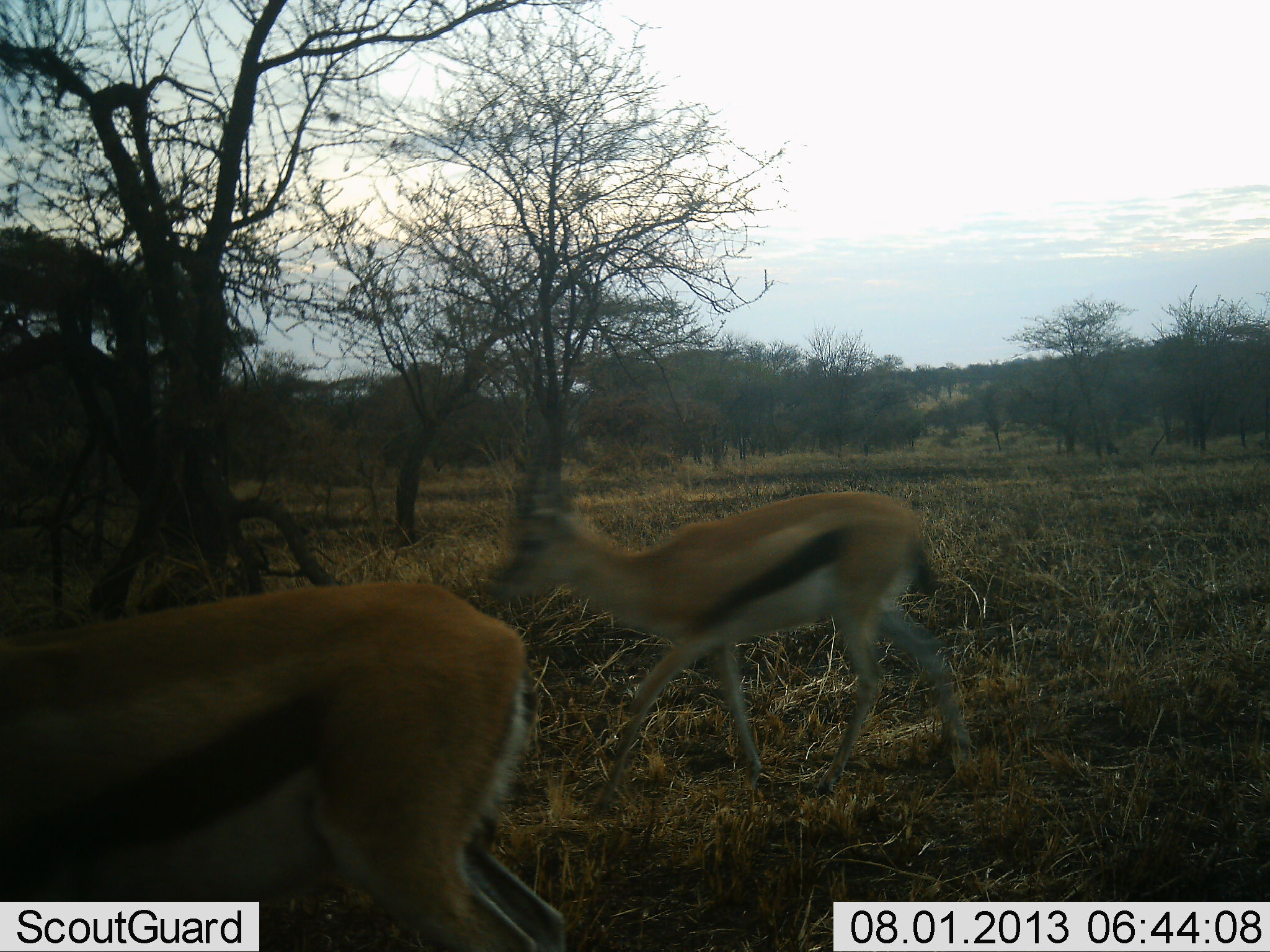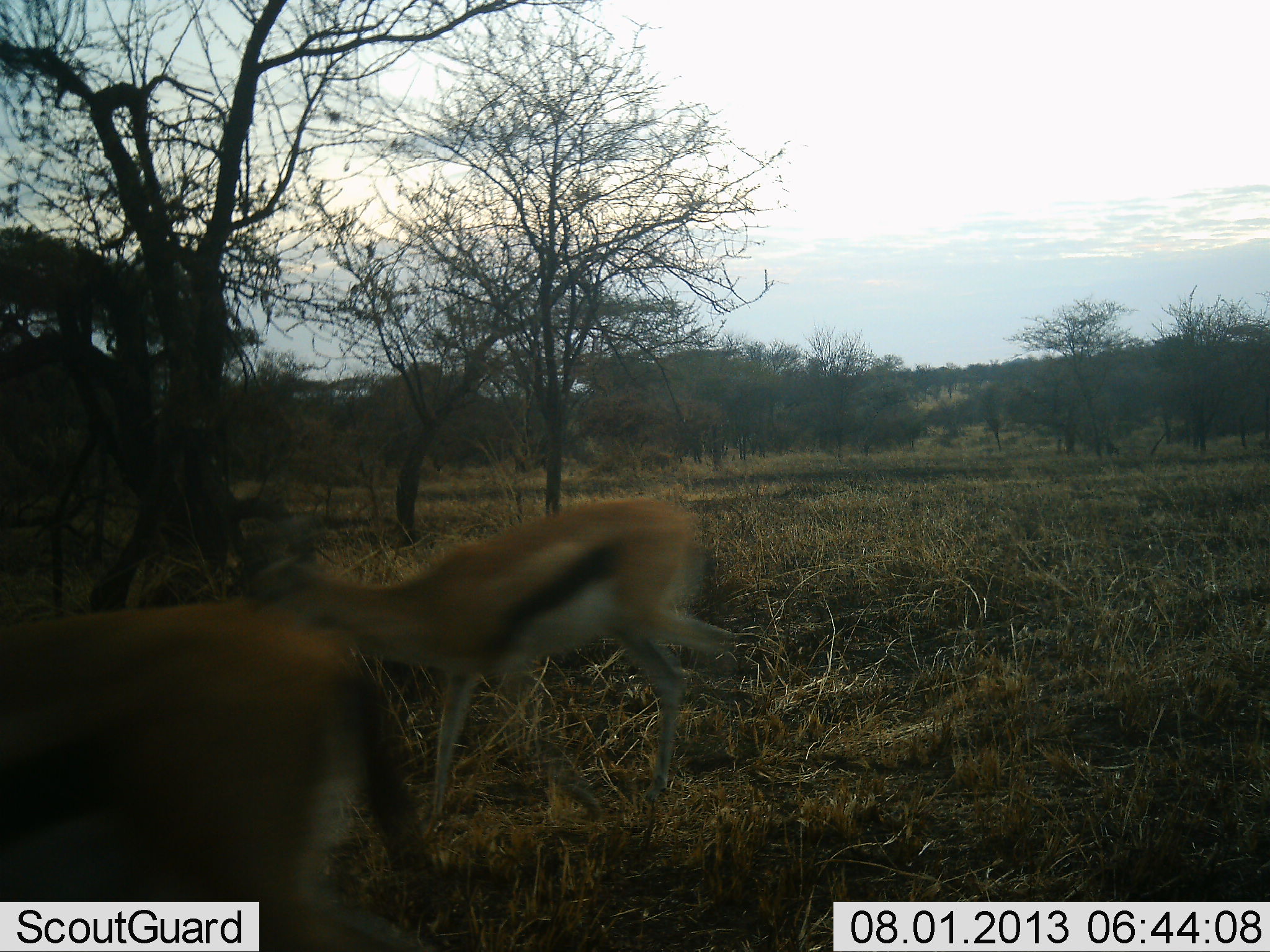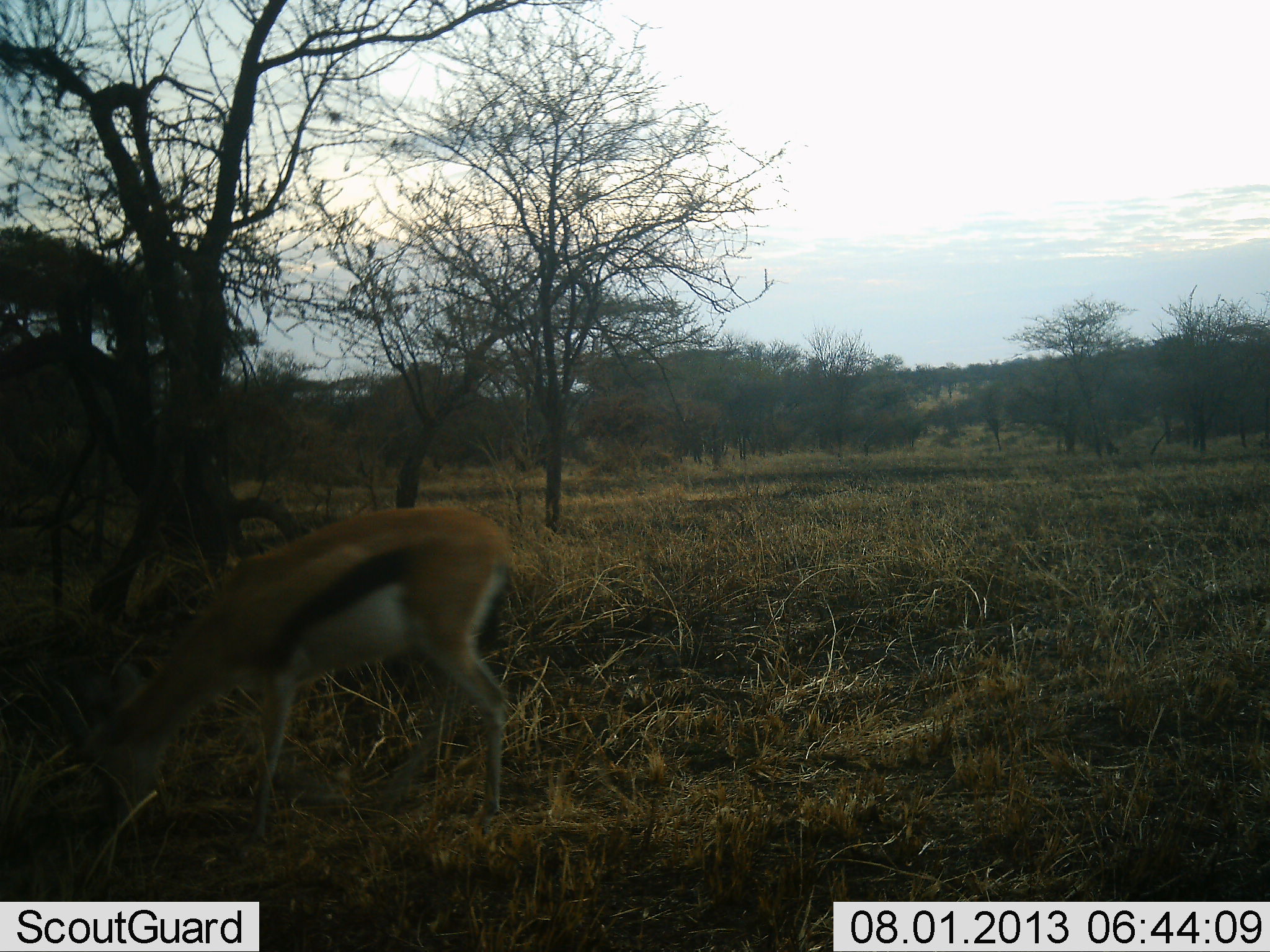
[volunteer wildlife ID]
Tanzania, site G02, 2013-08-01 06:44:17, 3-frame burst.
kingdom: Animalia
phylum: Chordata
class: Mammalia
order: Artiodactyla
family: Bovidae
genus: Eudorcas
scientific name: Eudorcas thomsonii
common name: thomson's gazelle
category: gazellethomsons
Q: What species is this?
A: Gazellethomsons (thomson's gazelle) (Eudorcas thomsonii).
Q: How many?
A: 2.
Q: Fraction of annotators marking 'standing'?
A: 0%.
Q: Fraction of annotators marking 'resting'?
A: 0%.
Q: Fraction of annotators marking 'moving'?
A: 94%.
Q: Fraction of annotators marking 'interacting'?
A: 0%.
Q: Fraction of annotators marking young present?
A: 6%.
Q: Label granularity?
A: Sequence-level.